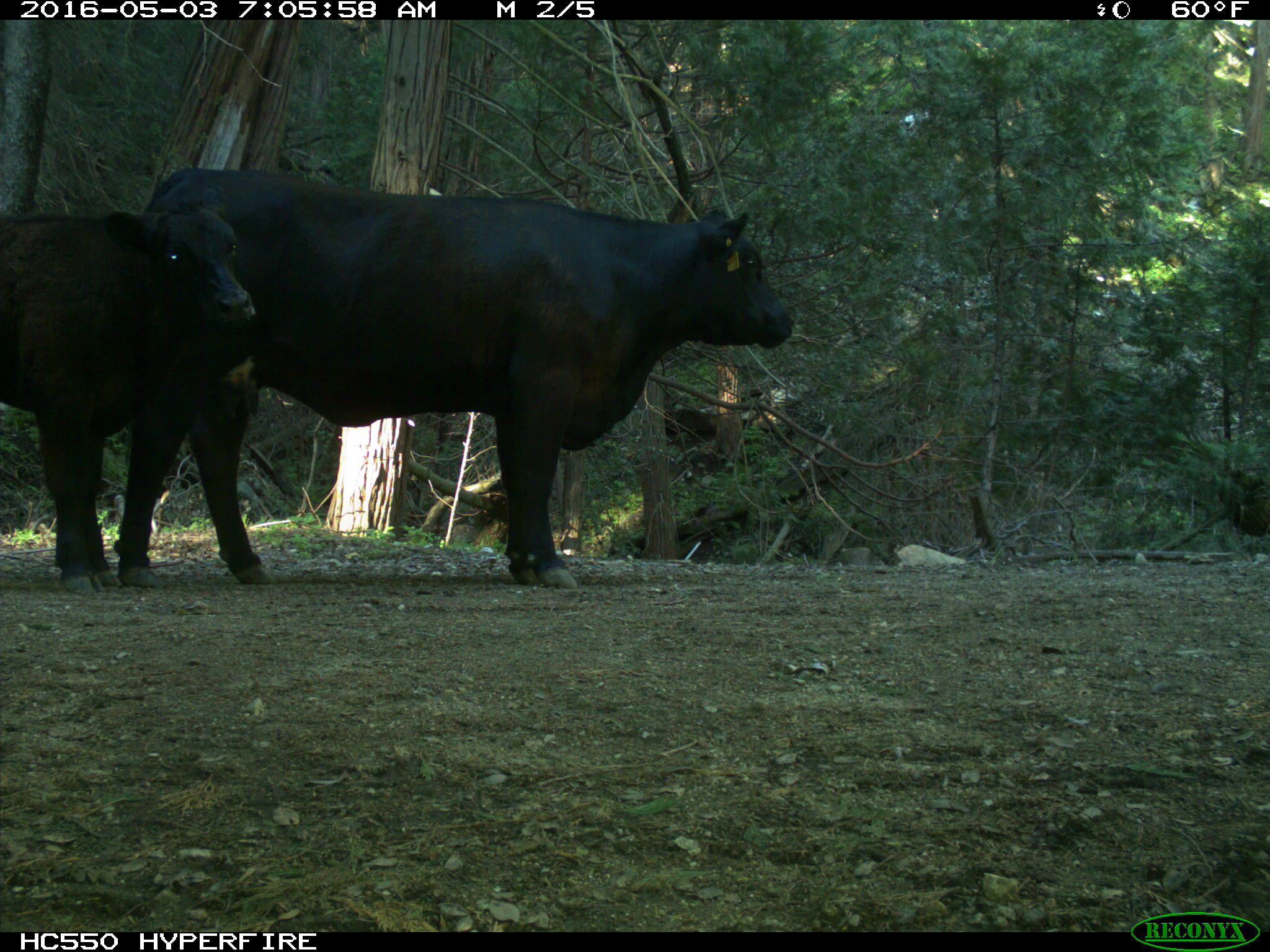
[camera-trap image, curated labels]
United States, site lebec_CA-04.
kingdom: Animalia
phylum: Chordata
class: Mammalia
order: Artiodactyla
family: Bovidae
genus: Bos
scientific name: Bos taurus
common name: domestic cow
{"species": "Bos taurus (domestic cow)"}